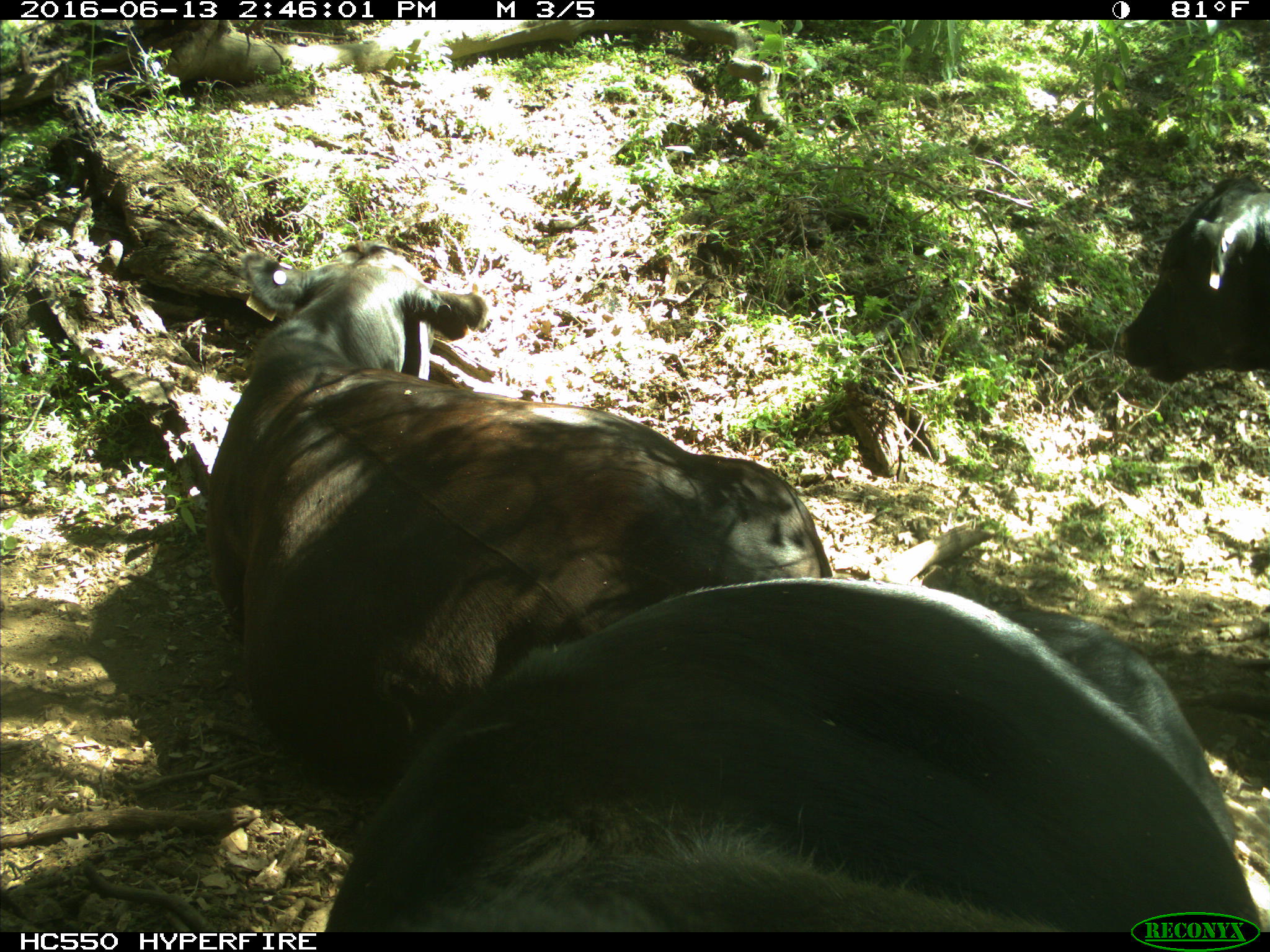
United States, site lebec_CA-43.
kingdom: Animalia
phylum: Chordata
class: Mammalia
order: Artiodactyla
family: Bovidae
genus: Bos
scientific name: Bos taurus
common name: domestic cow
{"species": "Bos taurus (domestic cow)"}